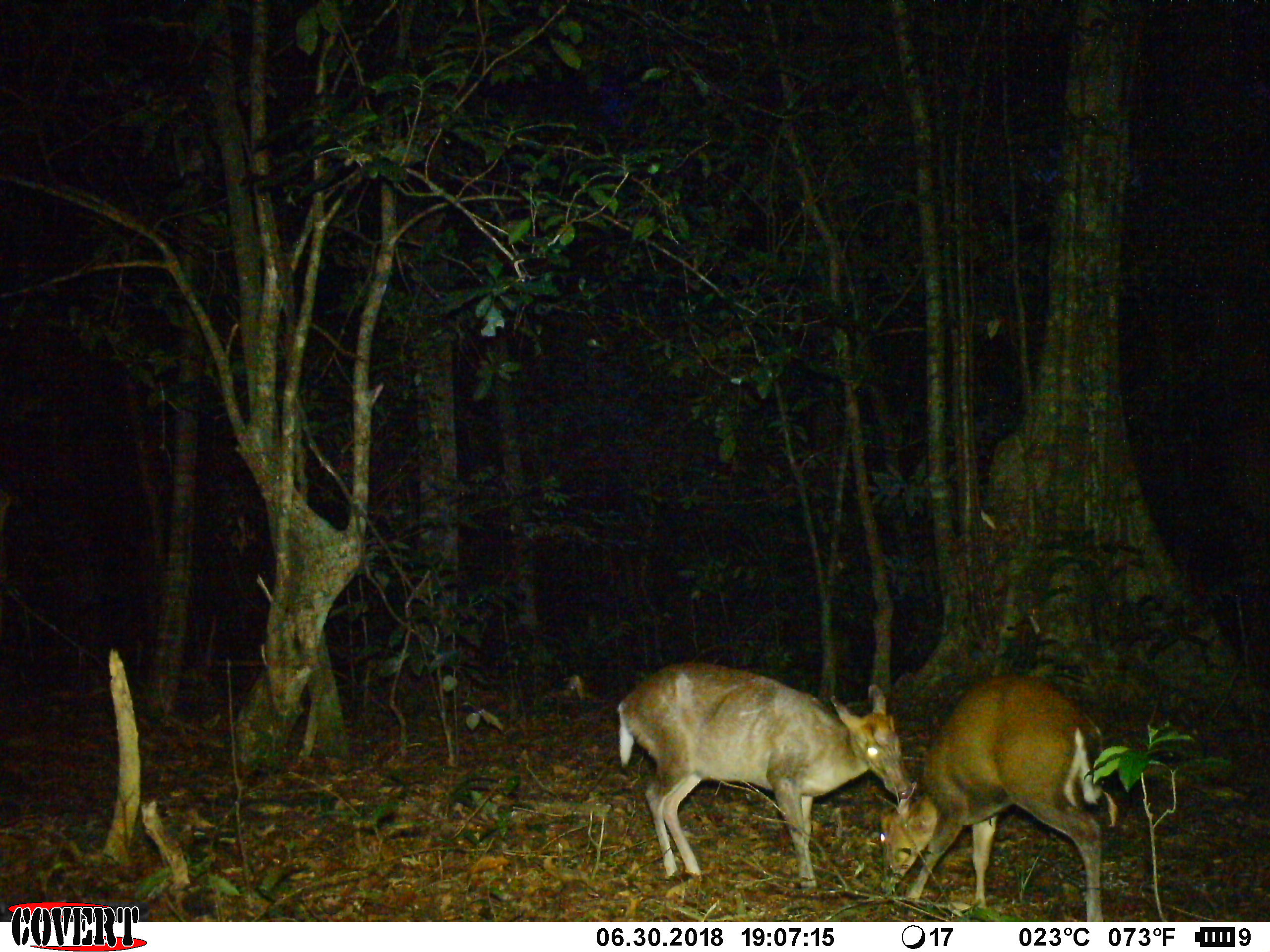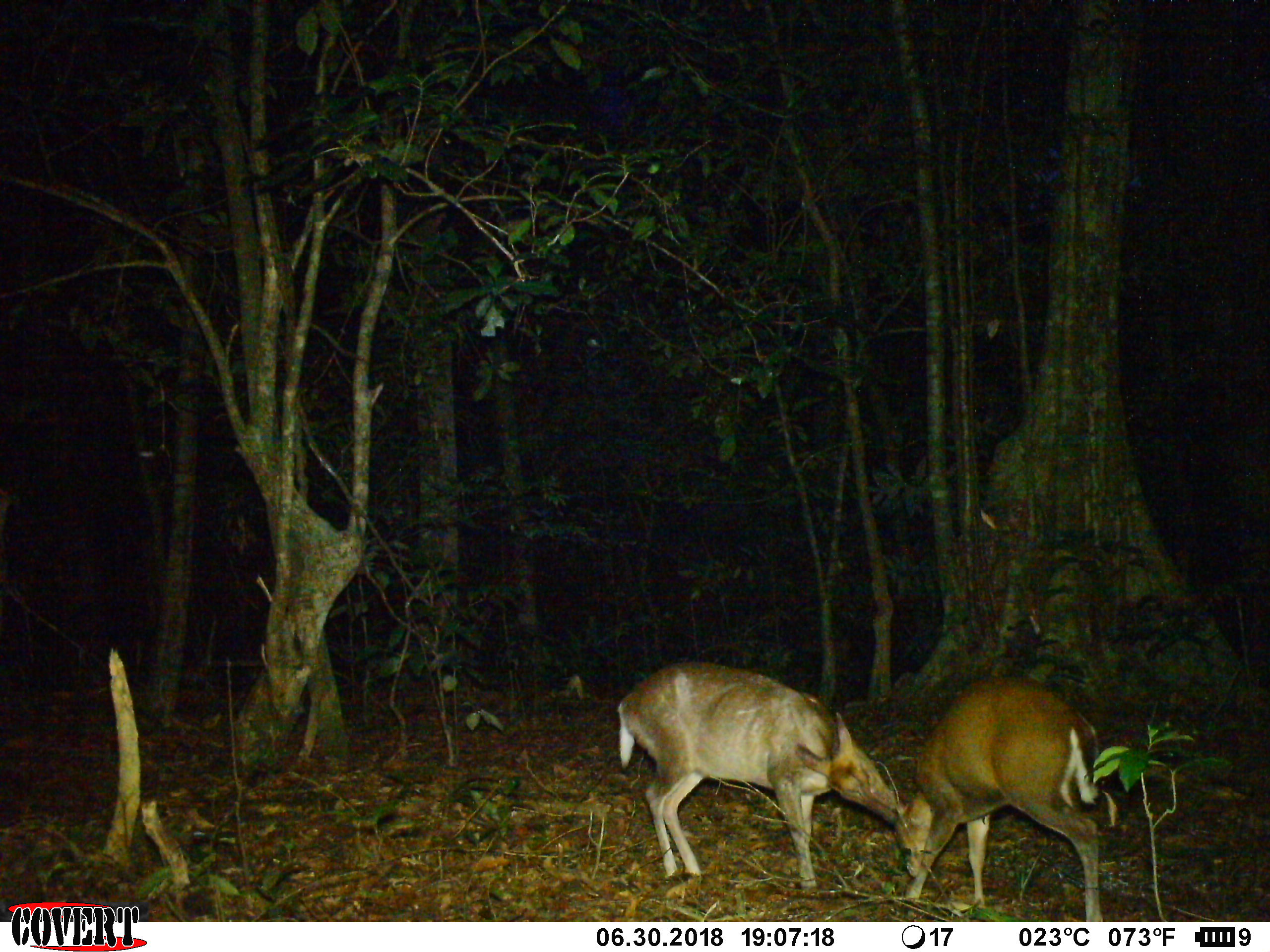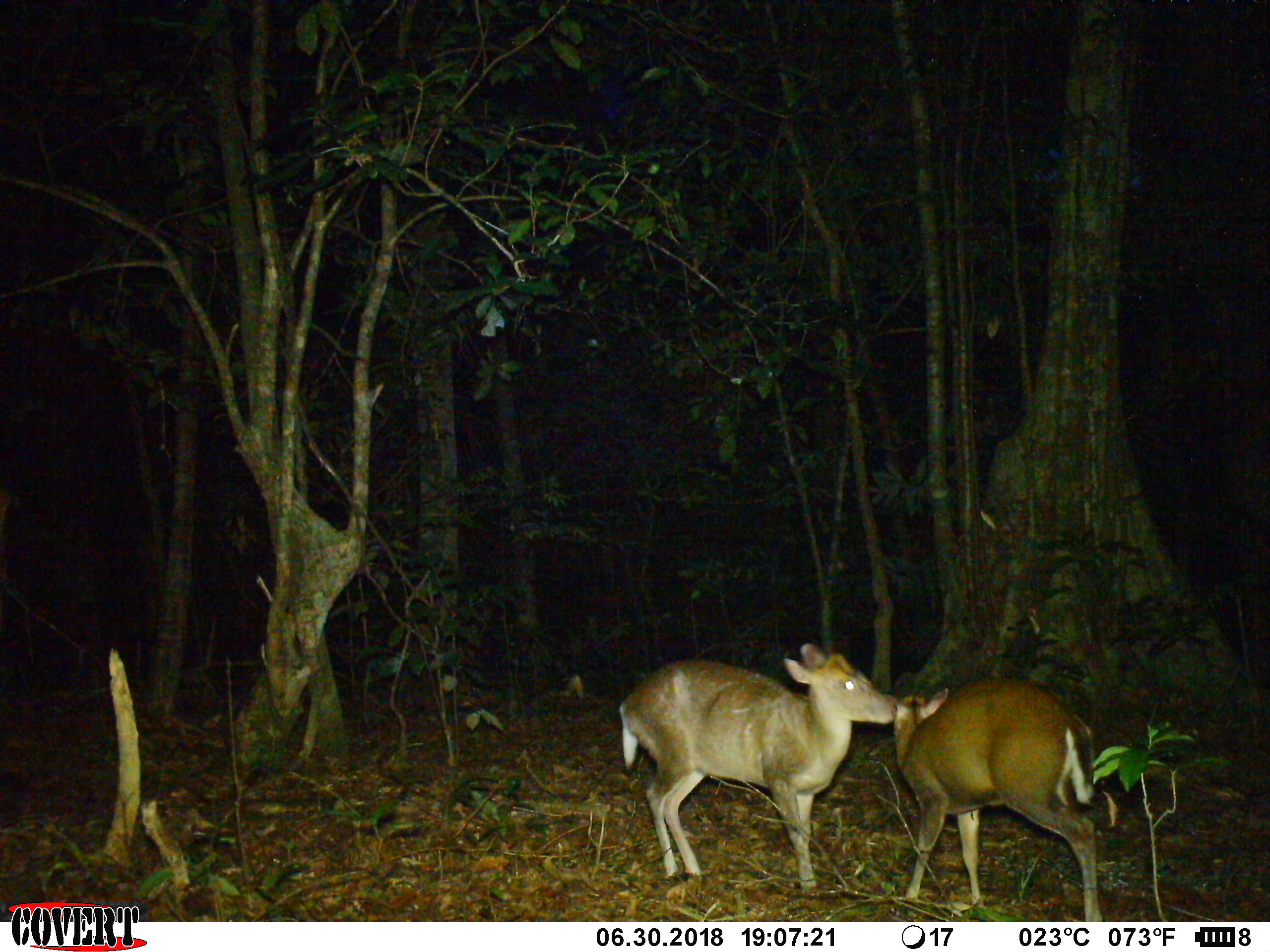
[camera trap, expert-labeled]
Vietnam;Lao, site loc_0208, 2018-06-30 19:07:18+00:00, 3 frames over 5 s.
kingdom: Animalia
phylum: Chordata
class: Mammalia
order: Artiodactyla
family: Cervidae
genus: Muntiacus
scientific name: Muntiacus rooseveltorum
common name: roosevelt's muntjac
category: roosevelts muntjac group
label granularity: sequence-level